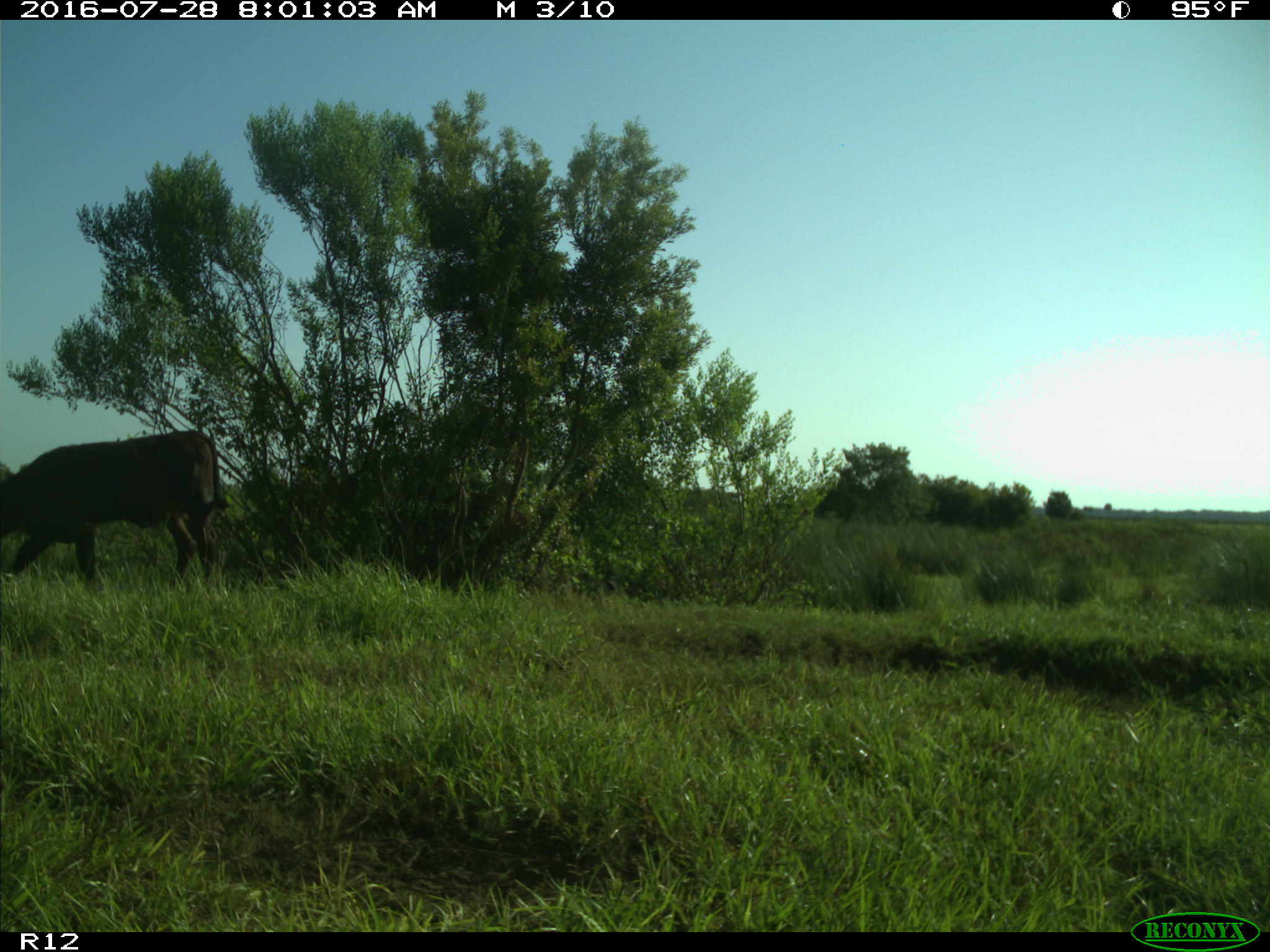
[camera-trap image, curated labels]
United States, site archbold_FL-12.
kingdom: Animalia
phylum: Chordata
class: Mammalia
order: Artiodactyla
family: Bovidae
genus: Bos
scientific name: Bos taurus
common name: domestic cow